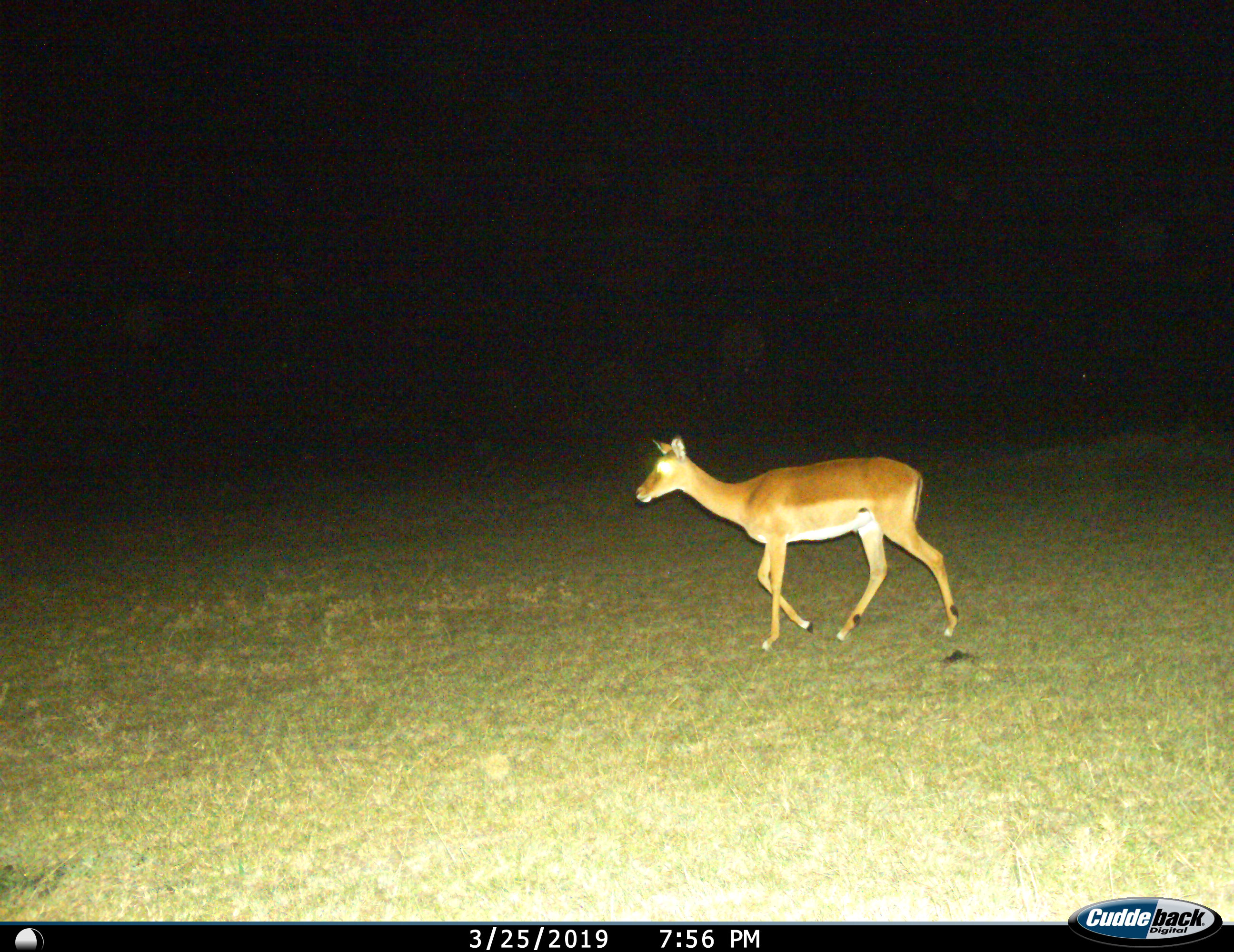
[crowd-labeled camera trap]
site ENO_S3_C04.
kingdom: Animalia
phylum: Chordata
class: Mammalia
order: Artiodactyla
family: Bovidae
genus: Aepyceros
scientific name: Aepyceros melampus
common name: impala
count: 1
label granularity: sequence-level